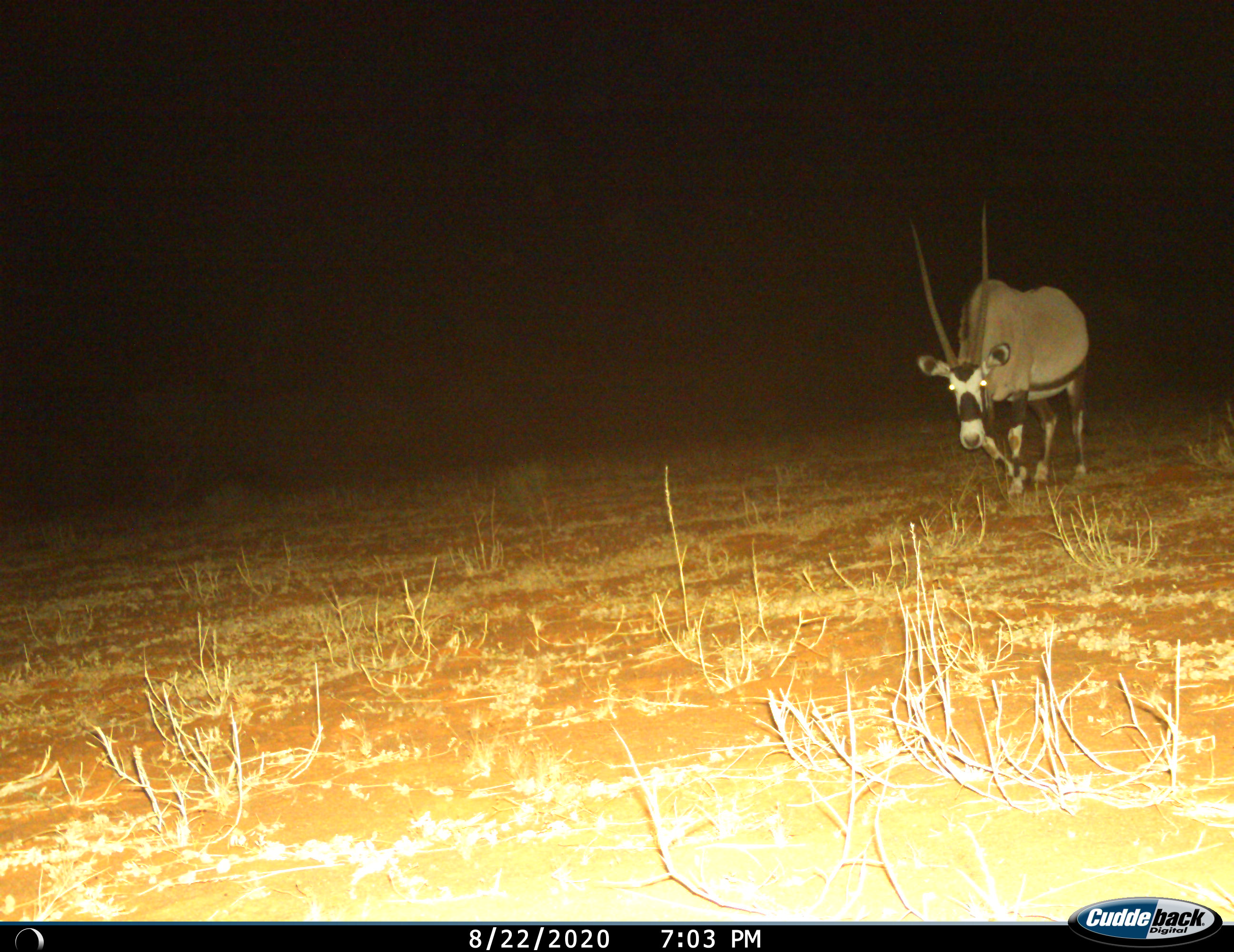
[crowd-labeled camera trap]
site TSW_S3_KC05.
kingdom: Animalia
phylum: Chordata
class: Mammalia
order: Artiodactyla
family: Bovidae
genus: Oryx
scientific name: Oryx gazella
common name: gemsbok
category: oryx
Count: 1.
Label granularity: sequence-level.